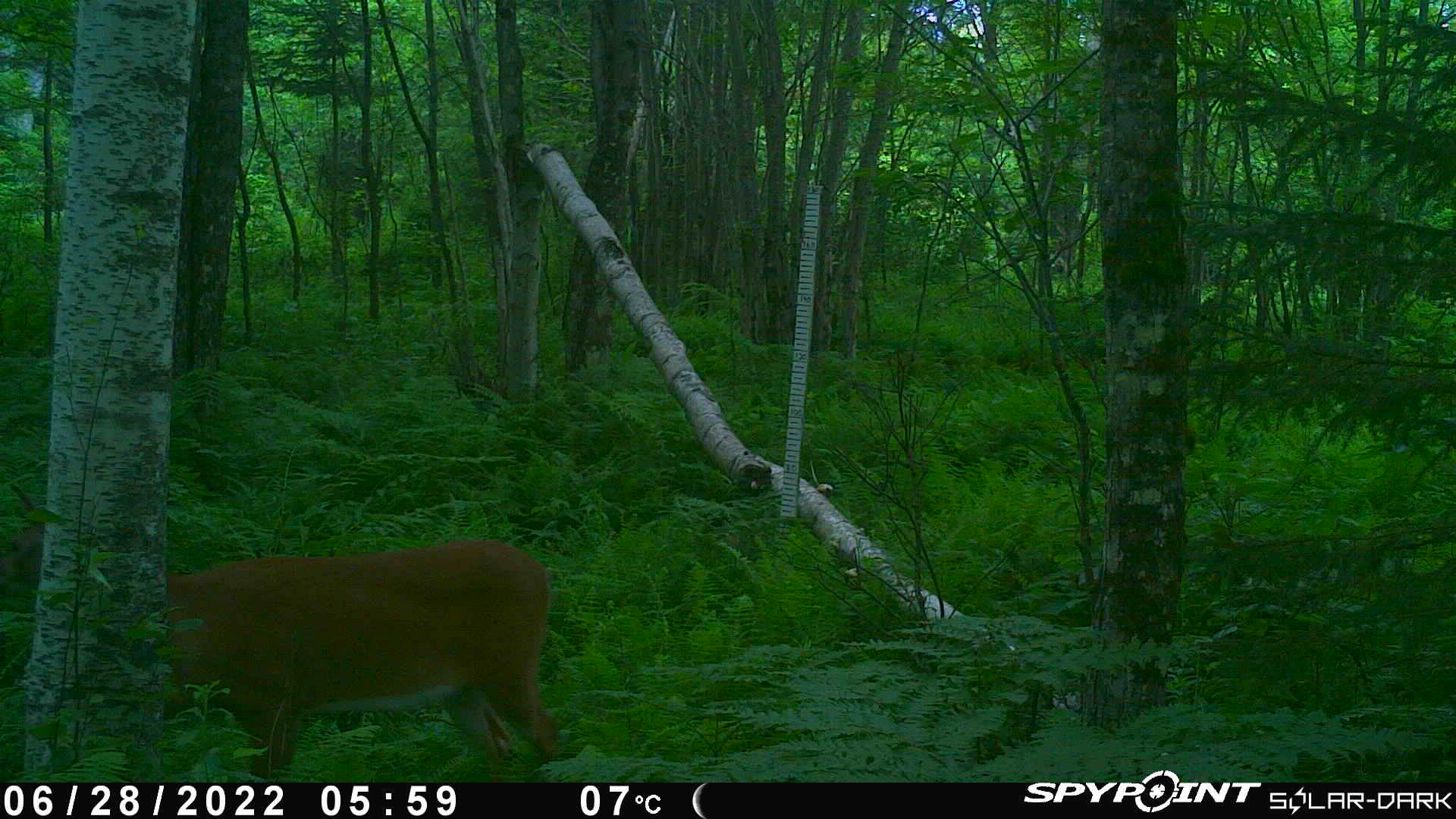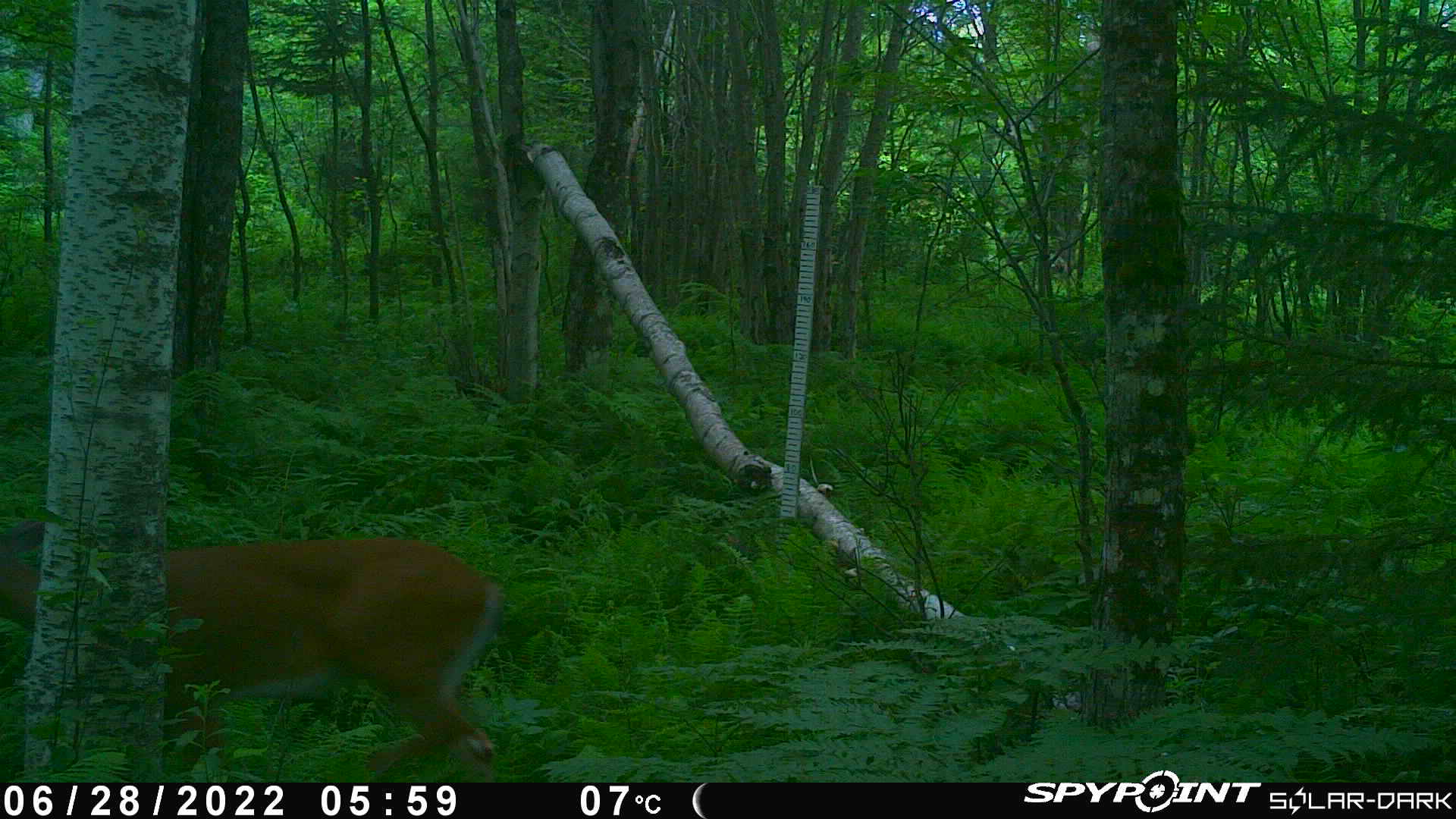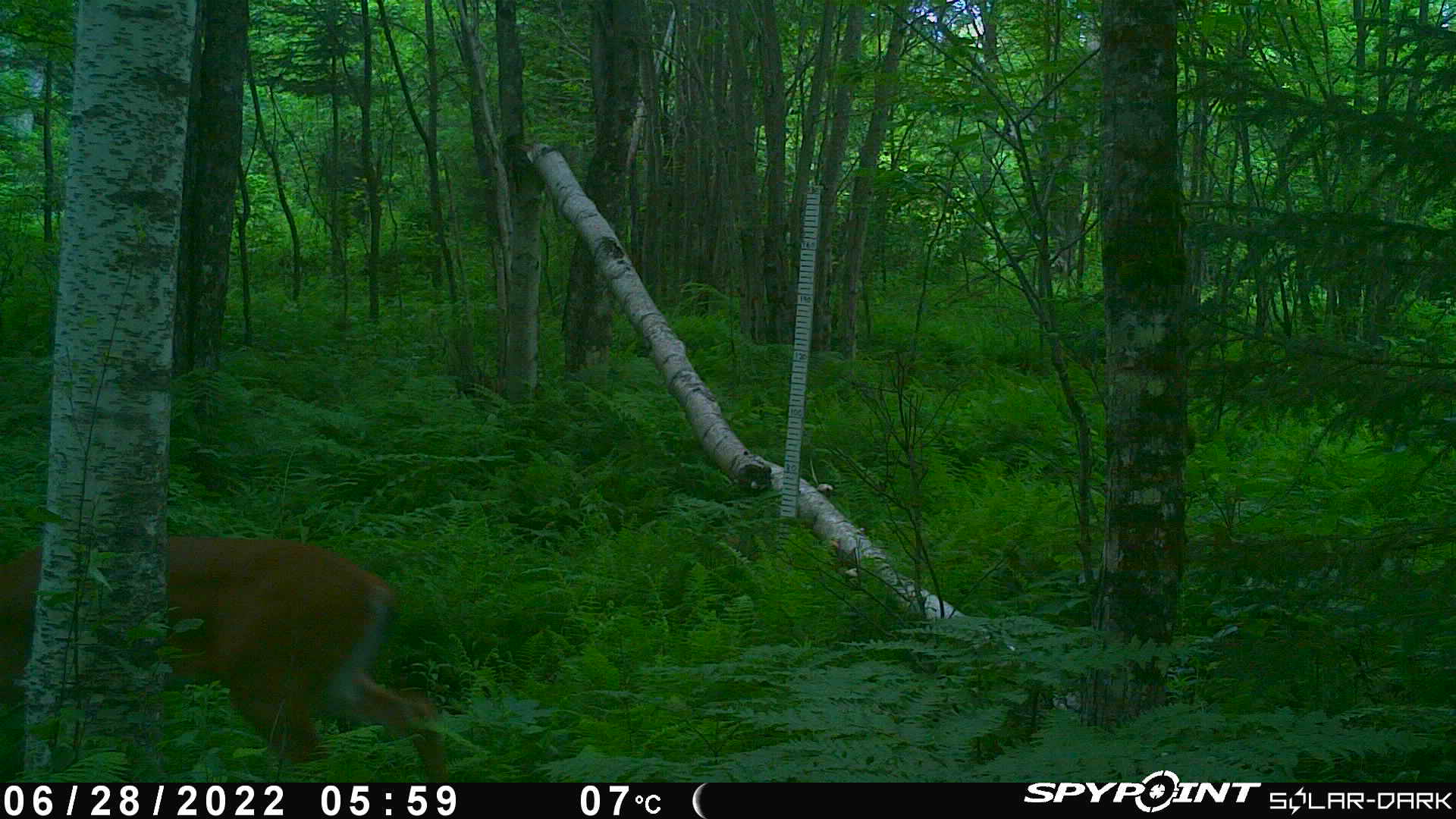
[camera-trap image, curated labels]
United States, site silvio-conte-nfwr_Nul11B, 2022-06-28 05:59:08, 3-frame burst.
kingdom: Animalia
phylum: Chordata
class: Mammalia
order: Artiodactyla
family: Cervidae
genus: Odocoileus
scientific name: Odocoileus virginianus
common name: white-tailed deer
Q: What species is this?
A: White-tailed deer (Odocoileus virginianus).